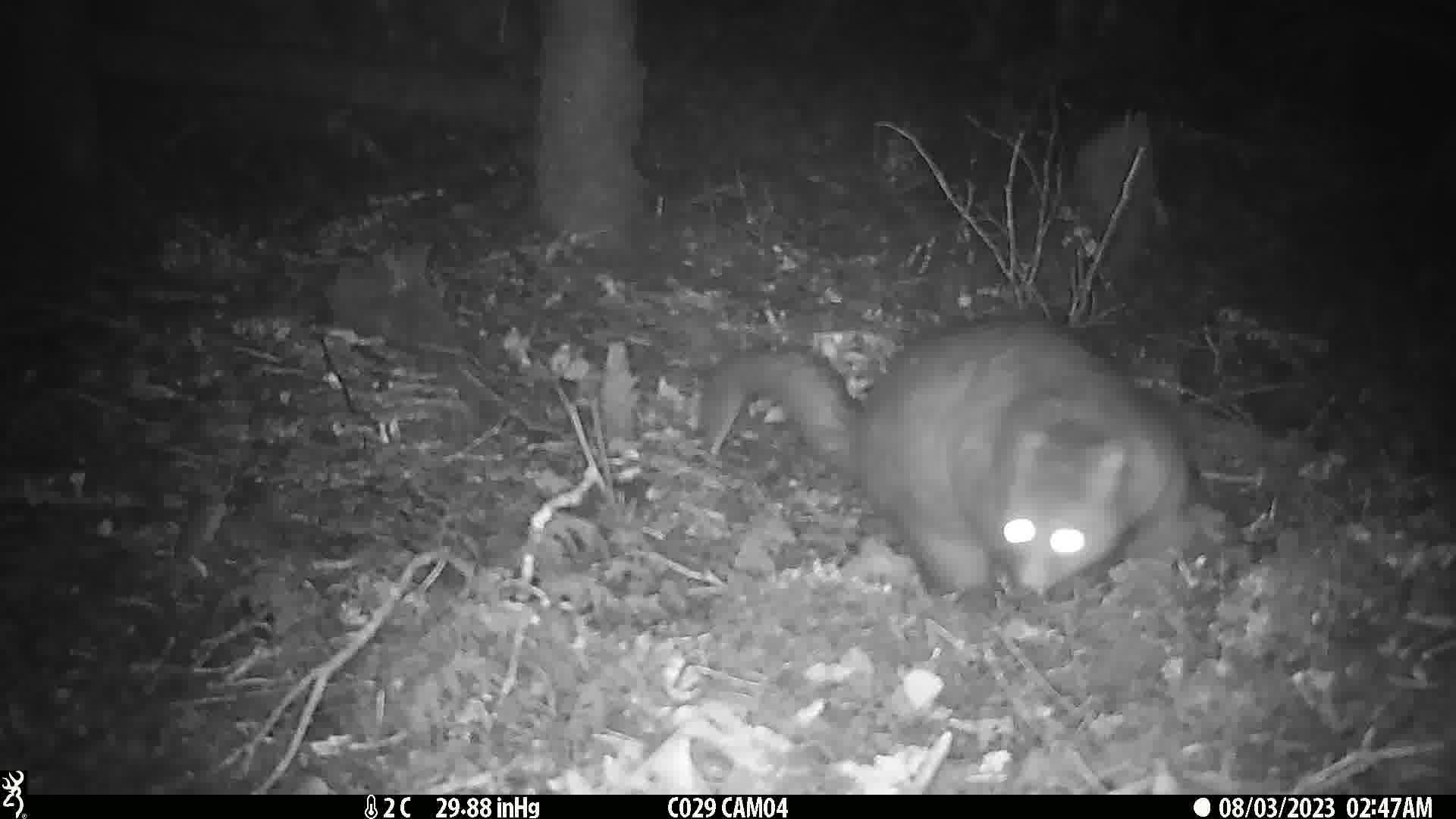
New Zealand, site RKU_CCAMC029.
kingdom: Animalia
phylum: Chordata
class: Mammalia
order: Diprotodontia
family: Phalangeridae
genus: Trichosurus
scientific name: Trichosurus vulpecula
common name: common brushtail possum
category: possum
Possum (common brushtail possum) (Trichosurus vulpecula).